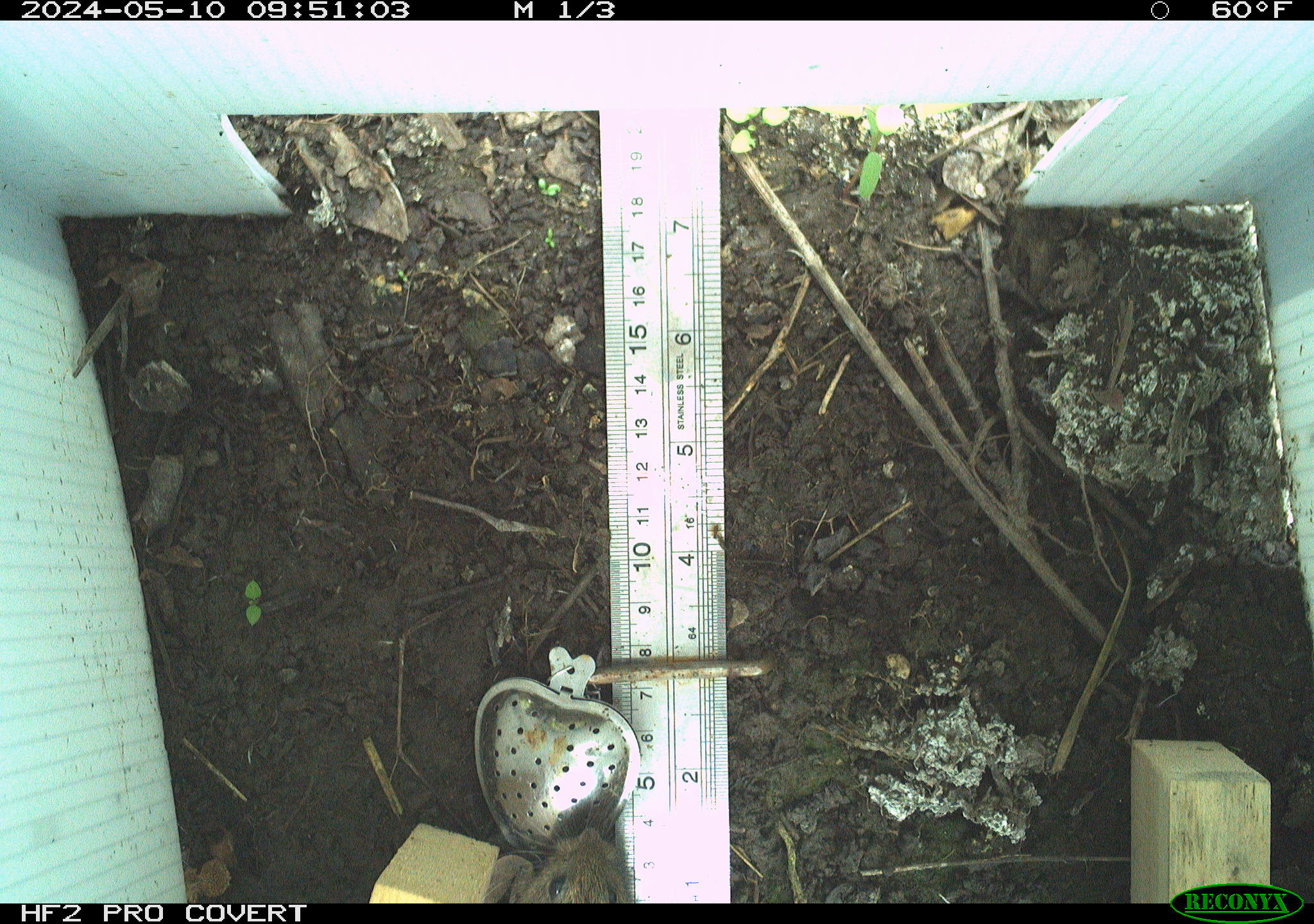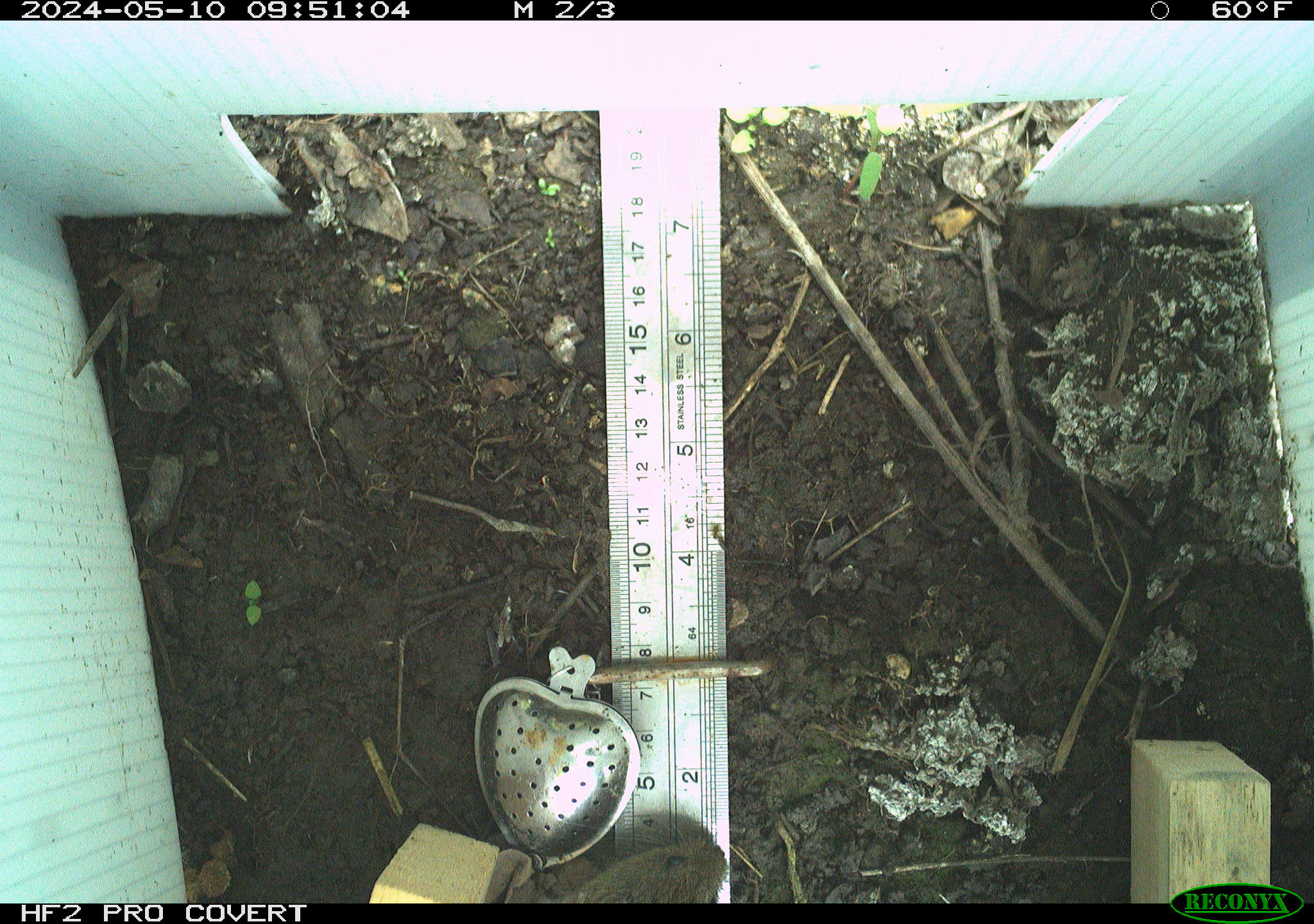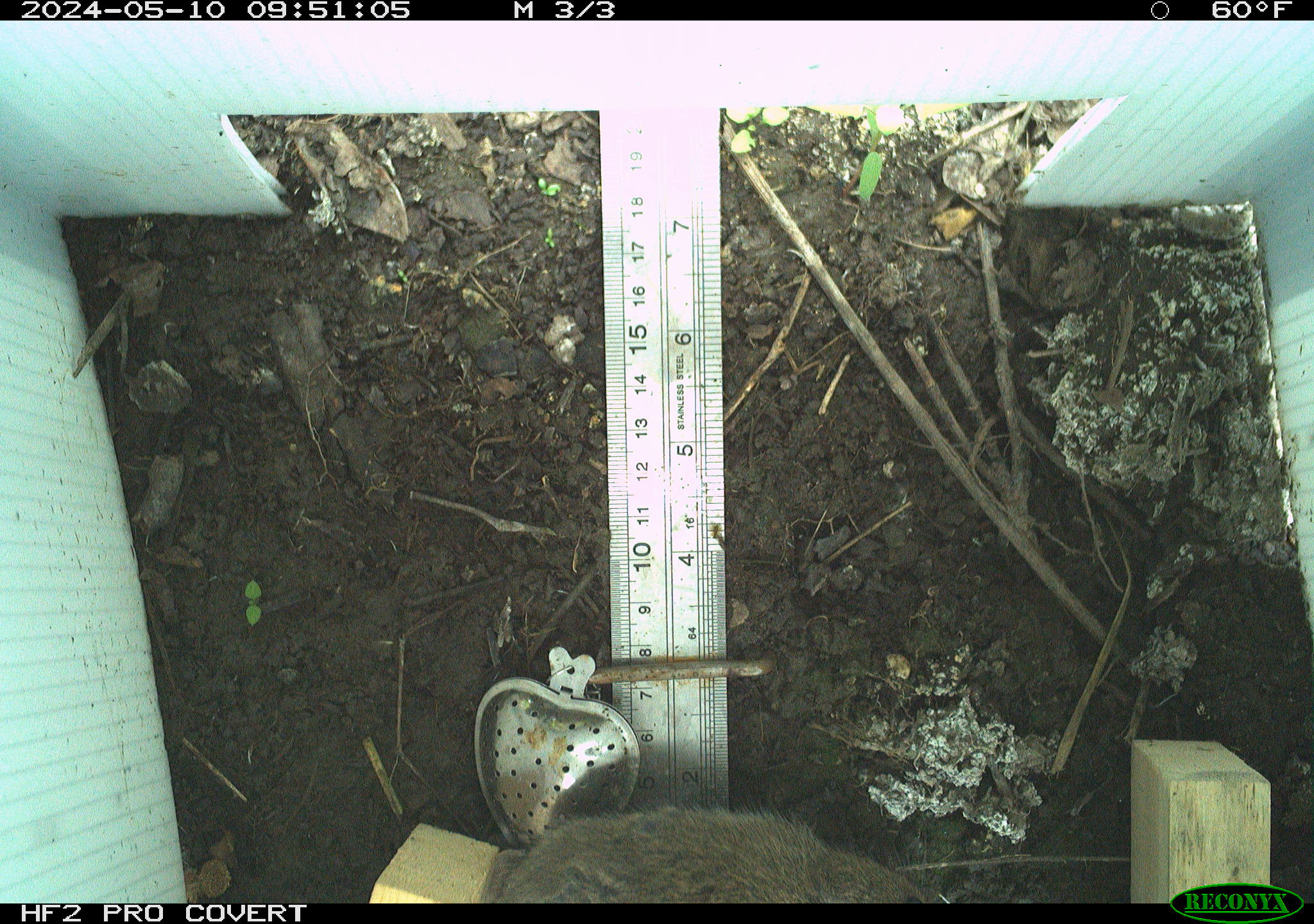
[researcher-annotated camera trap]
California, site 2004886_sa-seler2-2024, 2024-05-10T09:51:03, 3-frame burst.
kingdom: Animalia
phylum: Chordata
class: Mammalia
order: Rodentia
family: Cricetidae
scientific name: Arvicolinae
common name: voles, lemmings, and muskrats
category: arvicolinae subfamily